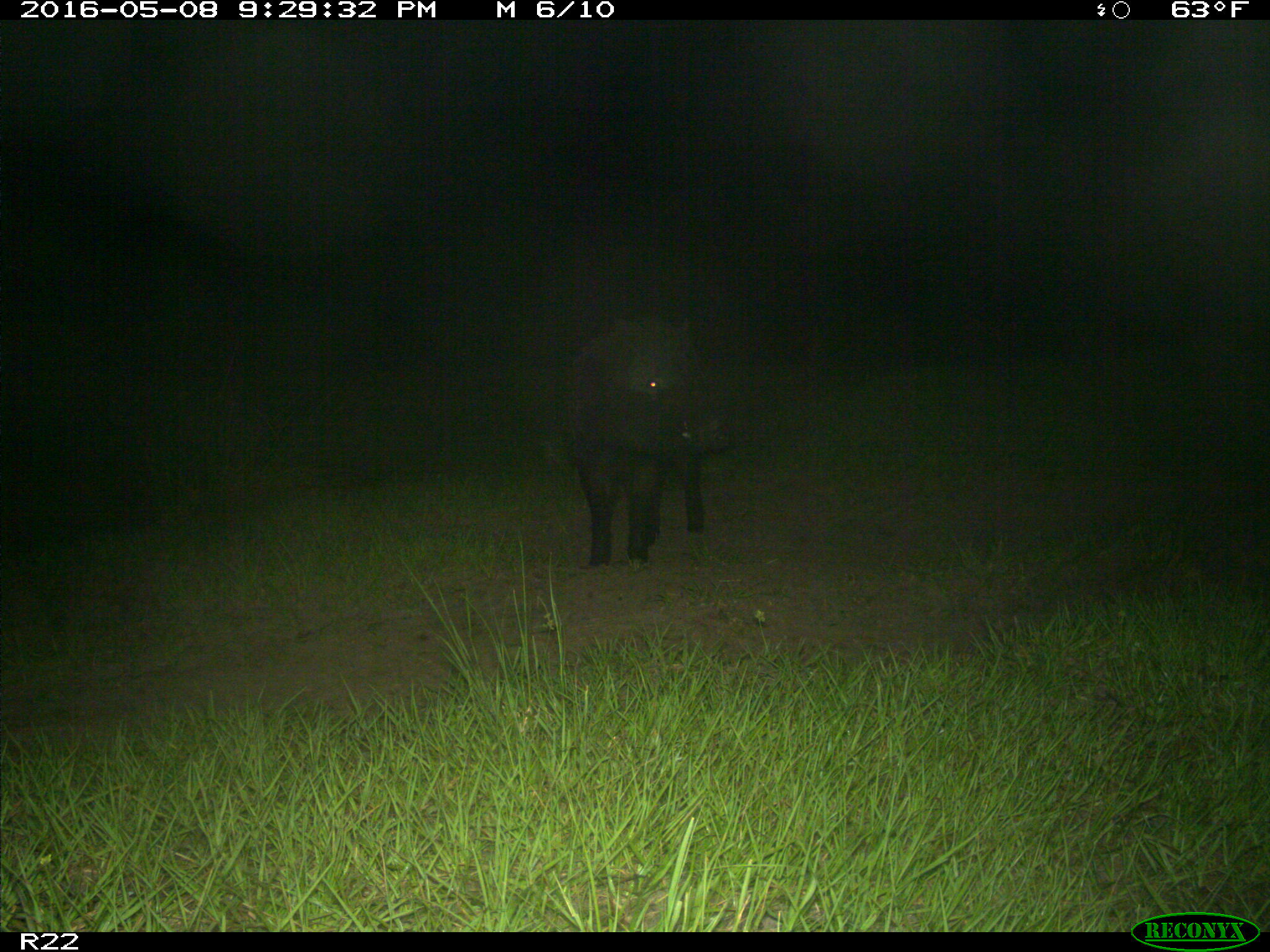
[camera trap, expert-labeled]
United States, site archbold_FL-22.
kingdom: Animalia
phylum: Chordata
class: Mammalia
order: Artiodactyla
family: Suidae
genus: Sus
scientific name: Sus scrofa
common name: wild boar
Sus scrofa (wild boar).